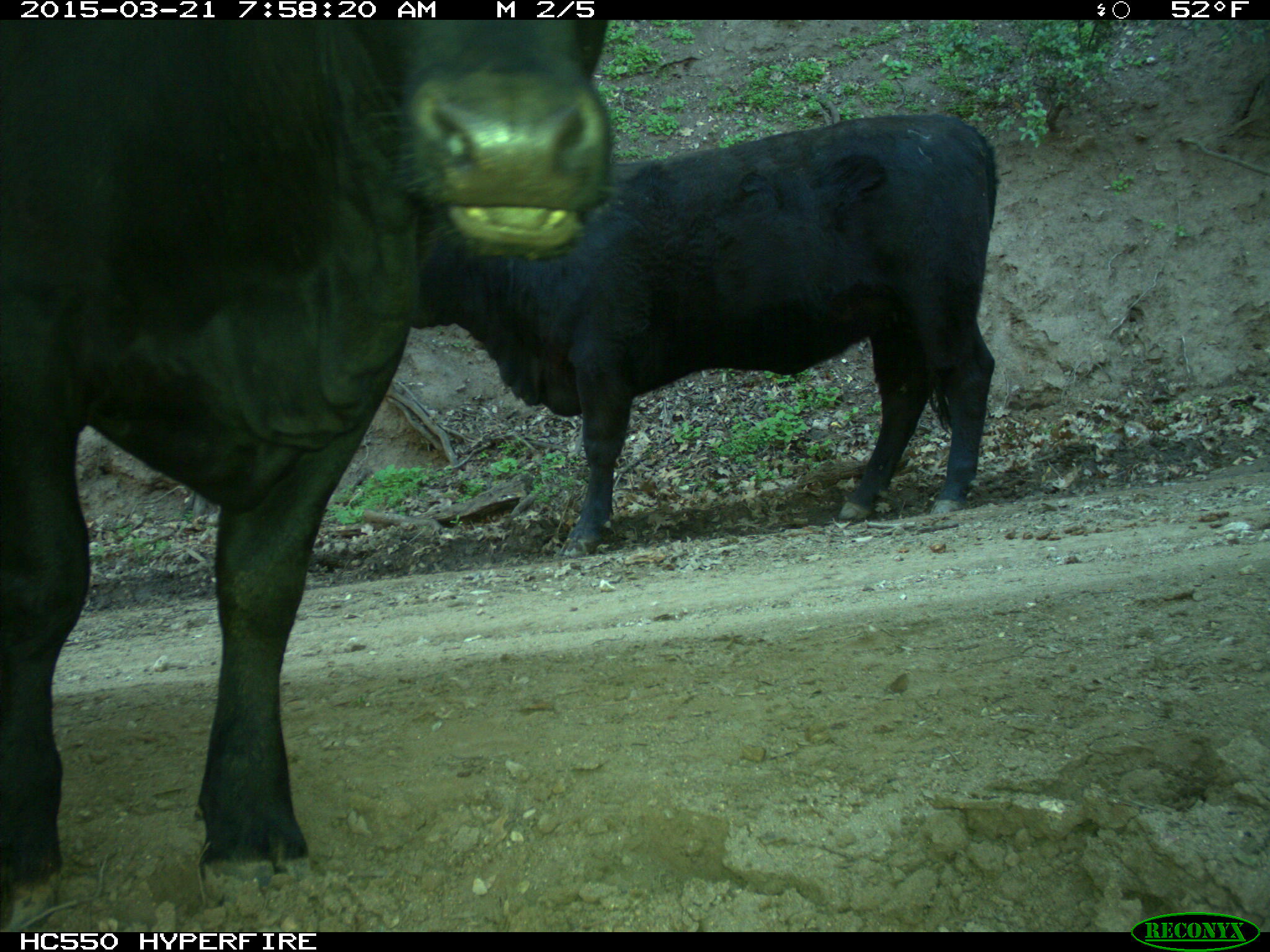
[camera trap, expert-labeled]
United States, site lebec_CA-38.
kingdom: Animalia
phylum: Chordata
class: Mammalia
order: Artiodactyla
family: Bovidae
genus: Bos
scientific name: Bos taurus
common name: domestic cow